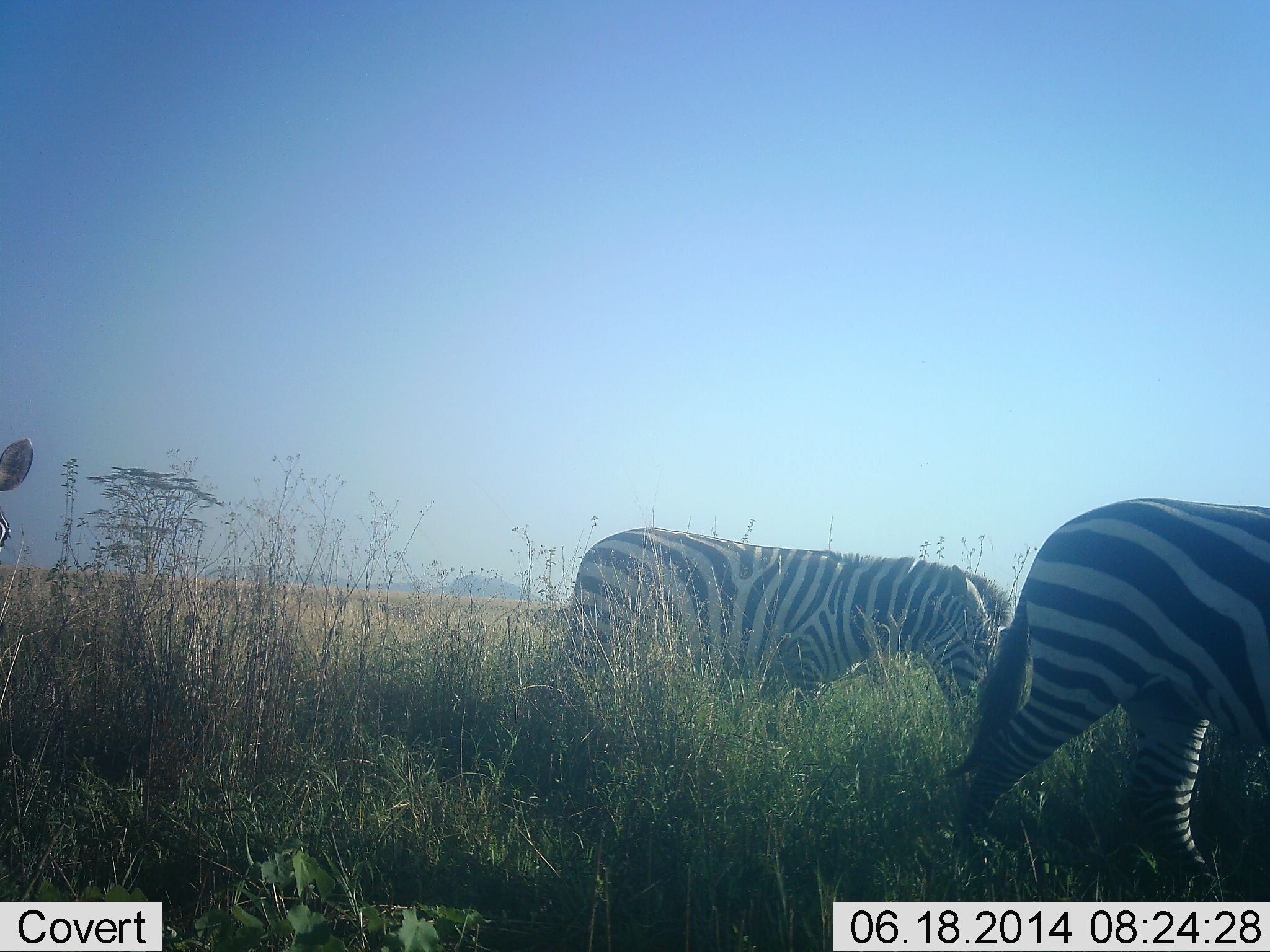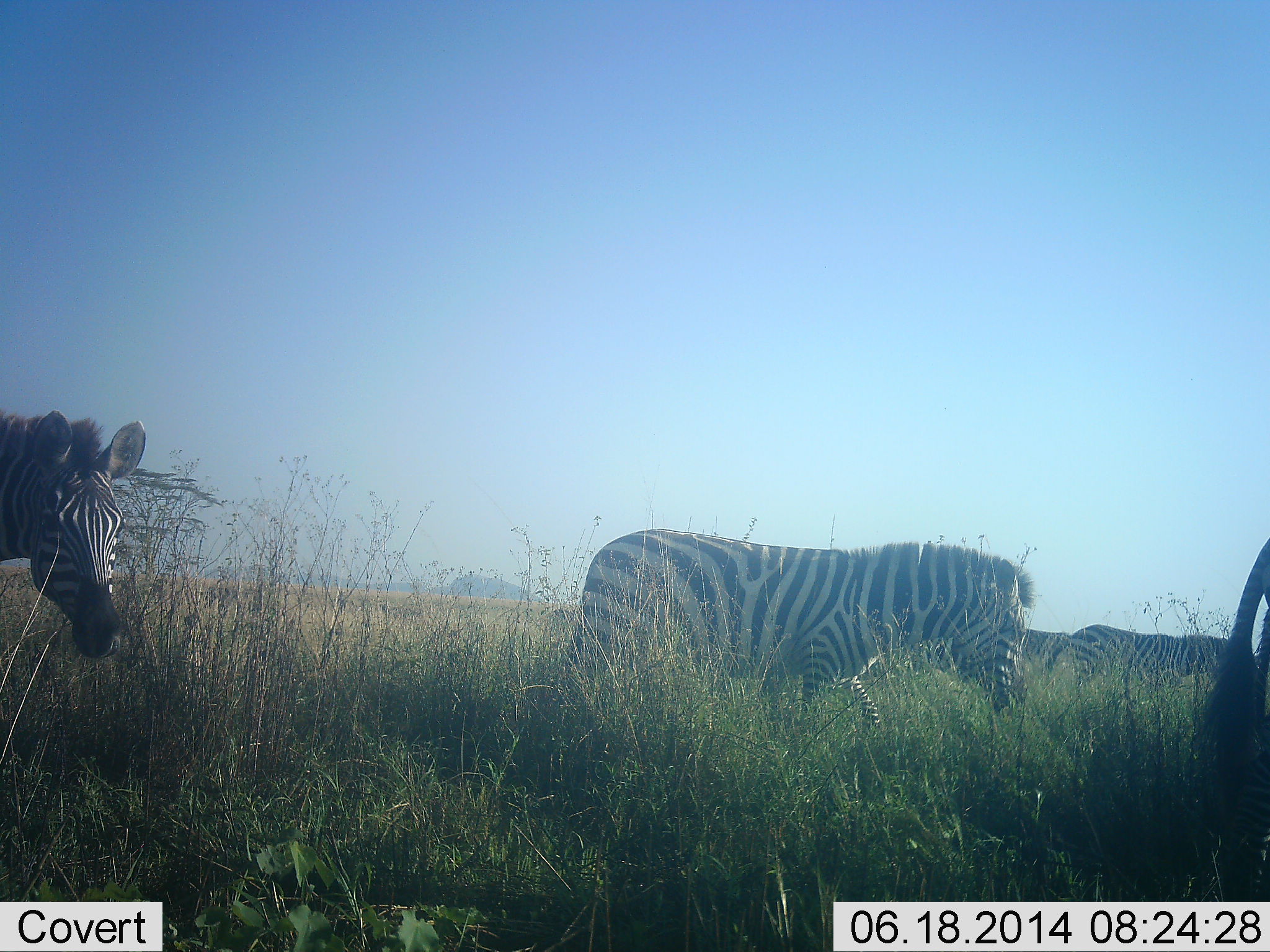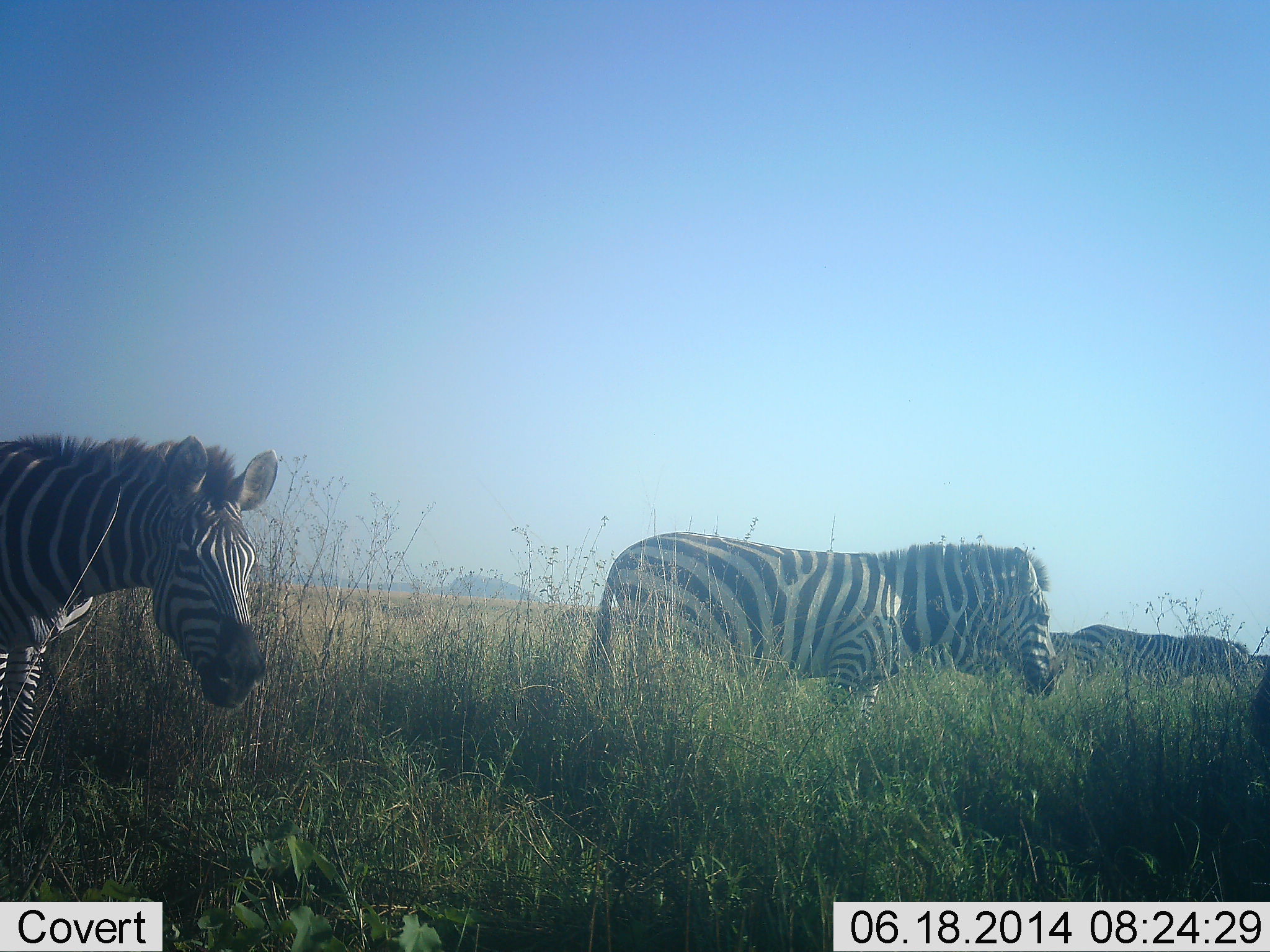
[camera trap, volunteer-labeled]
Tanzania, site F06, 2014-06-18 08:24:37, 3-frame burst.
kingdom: Animalia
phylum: Chordata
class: Mammalia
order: Perissodactyla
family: Equidae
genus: Equus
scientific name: Equus quagga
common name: plains zebra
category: zebra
Zebra (plains zebra) (Equus quagga), count 5. Behavior (volunteer vote fractions): standing 30%, resting 0%, moving 100%, interacting 0%. Young present (vote fraction): 0%. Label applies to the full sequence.